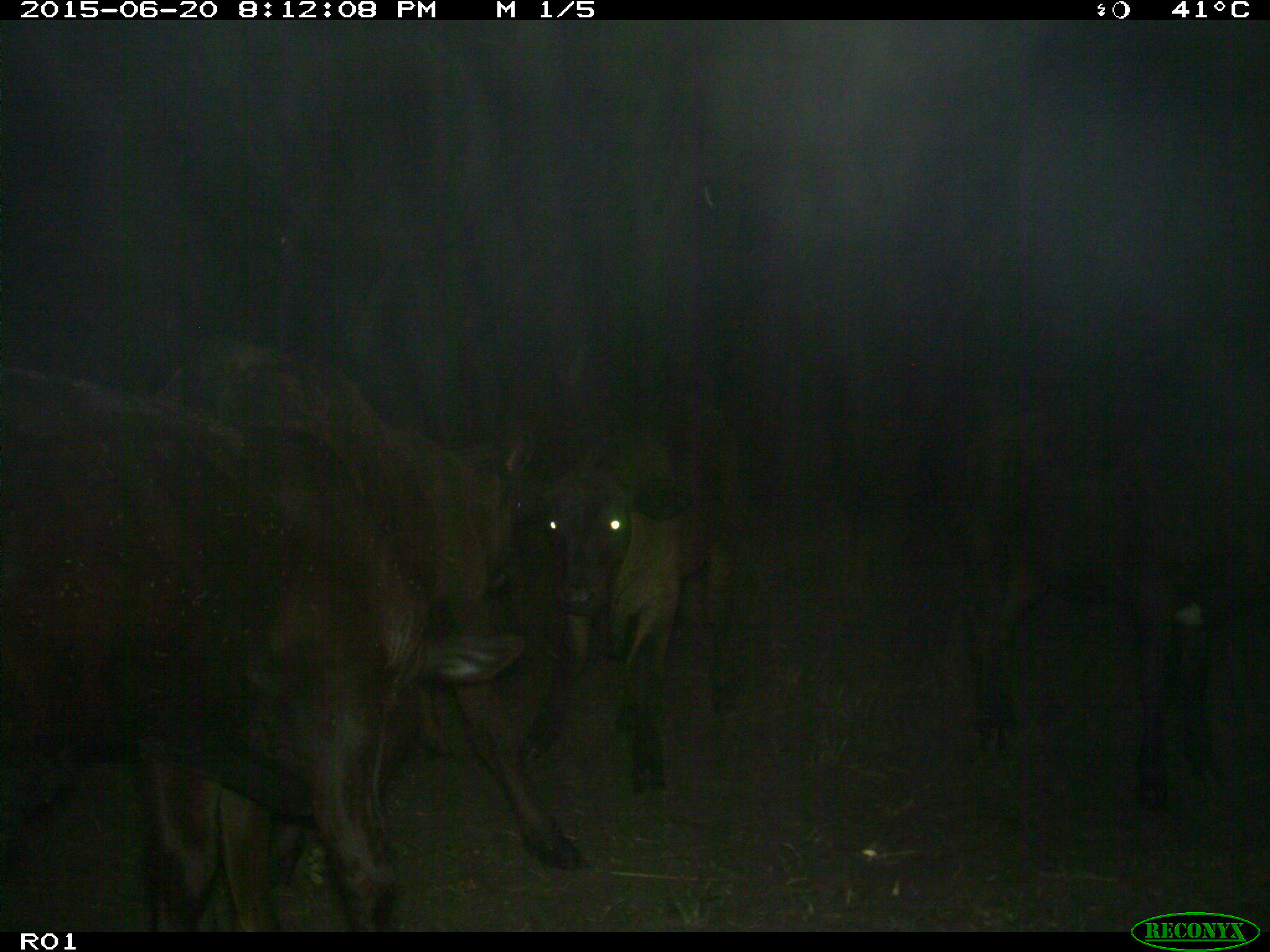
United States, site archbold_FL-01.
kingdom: Animalia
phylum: Chordata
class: Mammalia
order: Artiodactyla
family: Bovidae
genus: Bos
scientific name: Bos taurus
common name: domestic cow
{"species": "Bos taurus (domestic cow)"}